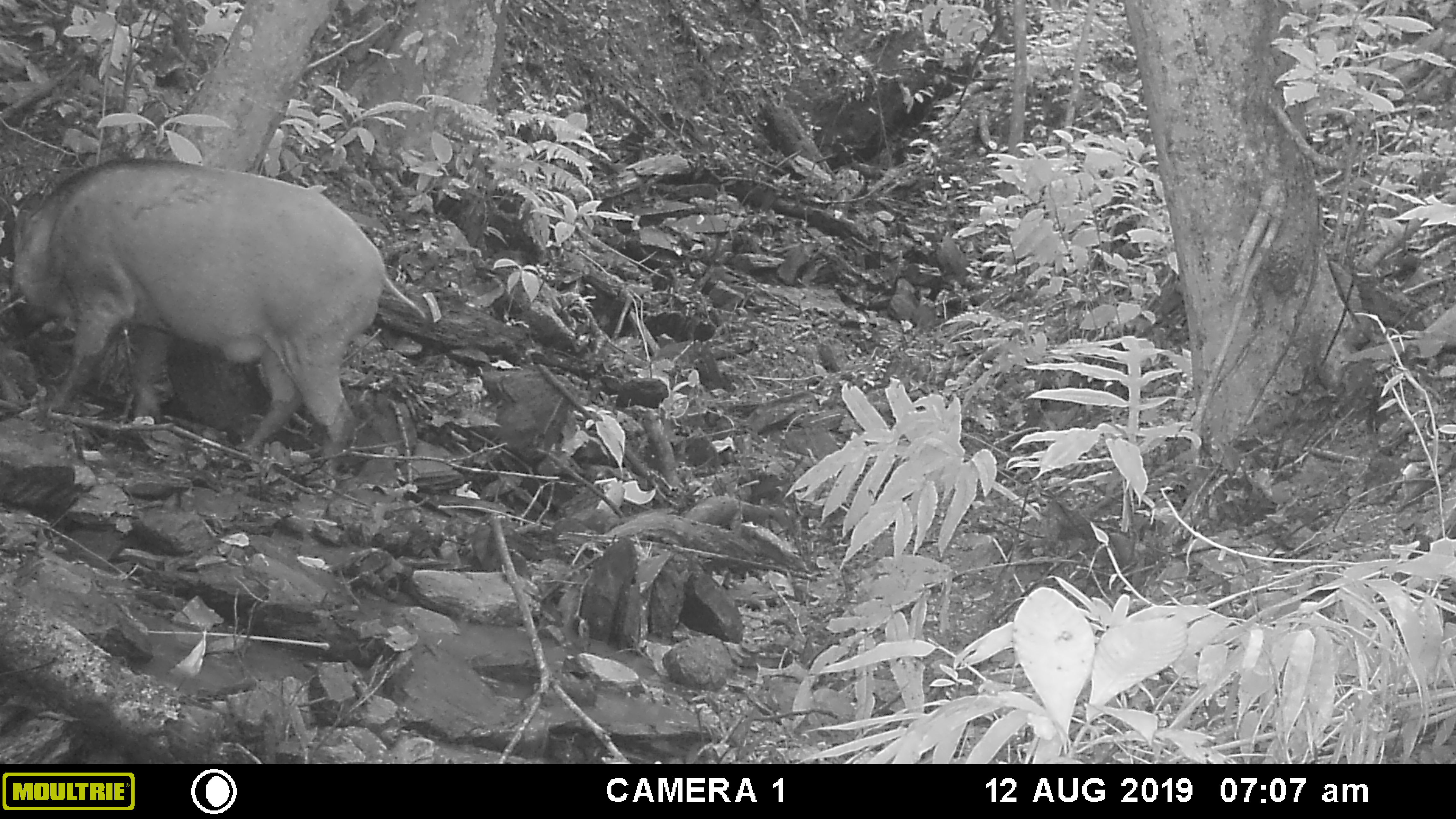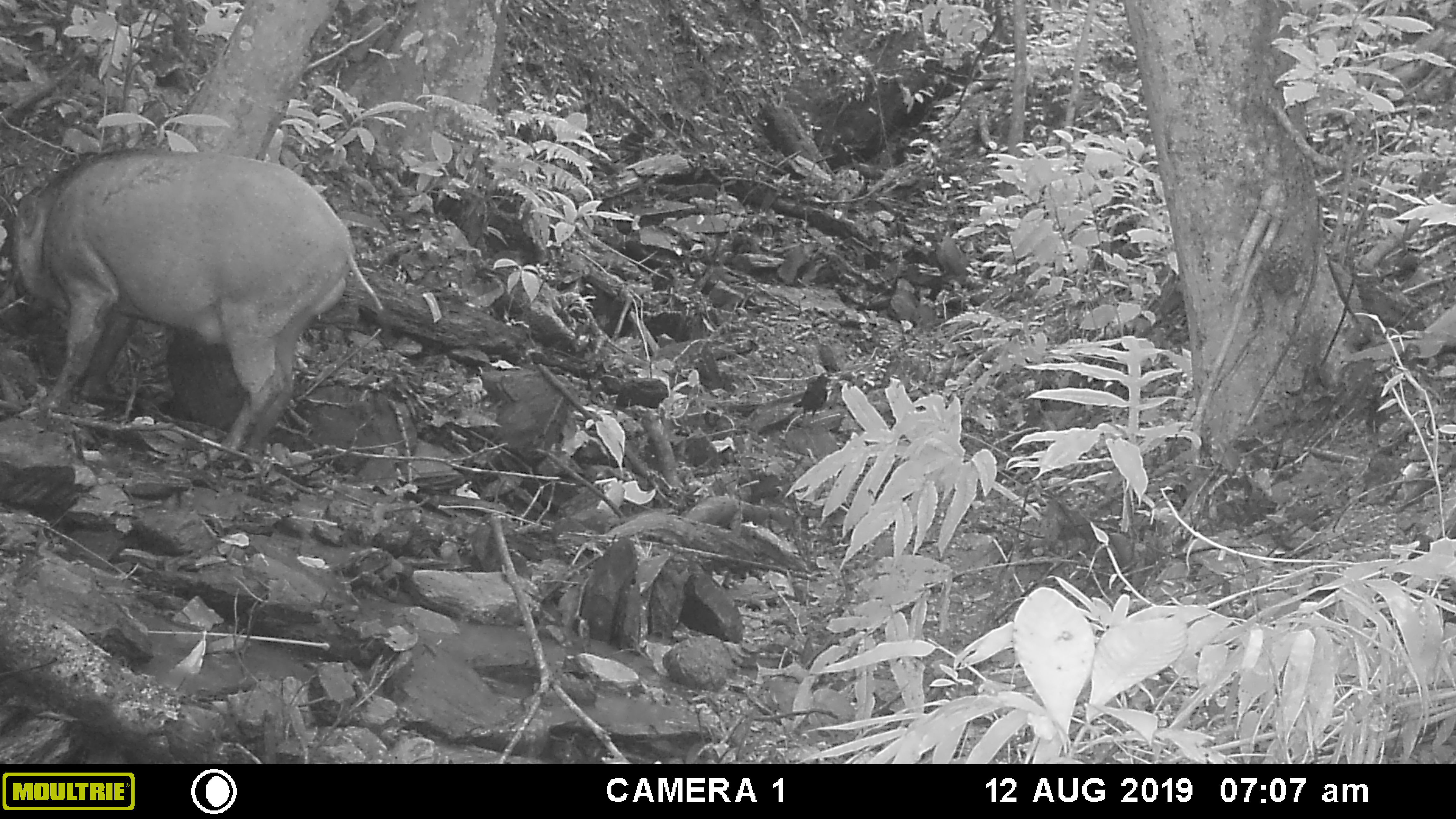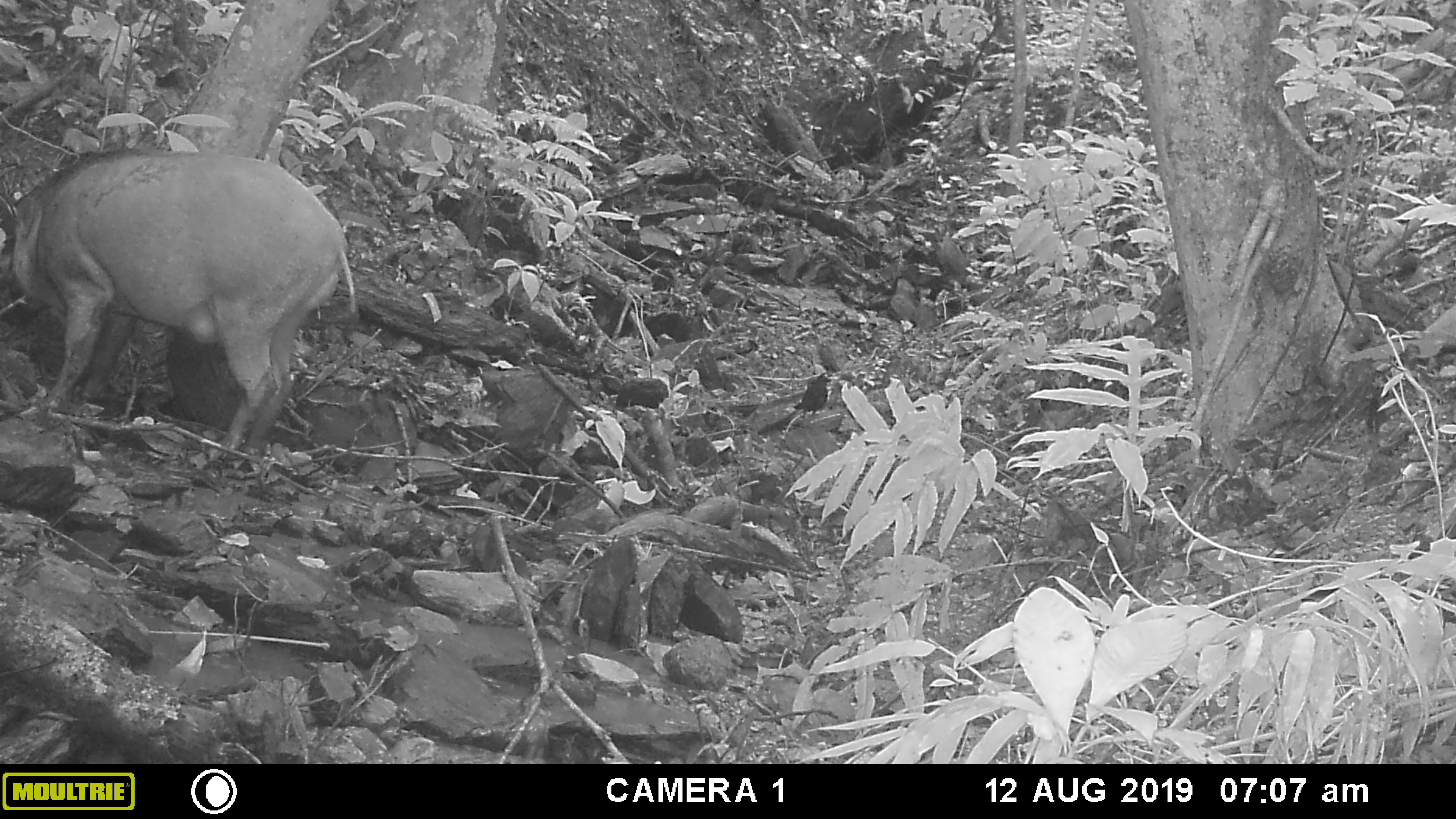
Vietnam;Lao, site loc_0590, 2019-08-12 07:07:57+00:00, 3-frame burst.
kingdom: Animalia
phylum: Chordata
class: Mammalia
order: Artiodactyla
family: Suidae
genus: Sus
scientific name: Sus scrofa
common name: eurasian wild pig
Eurasian wild pig (Sus scrofa). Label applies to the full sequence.